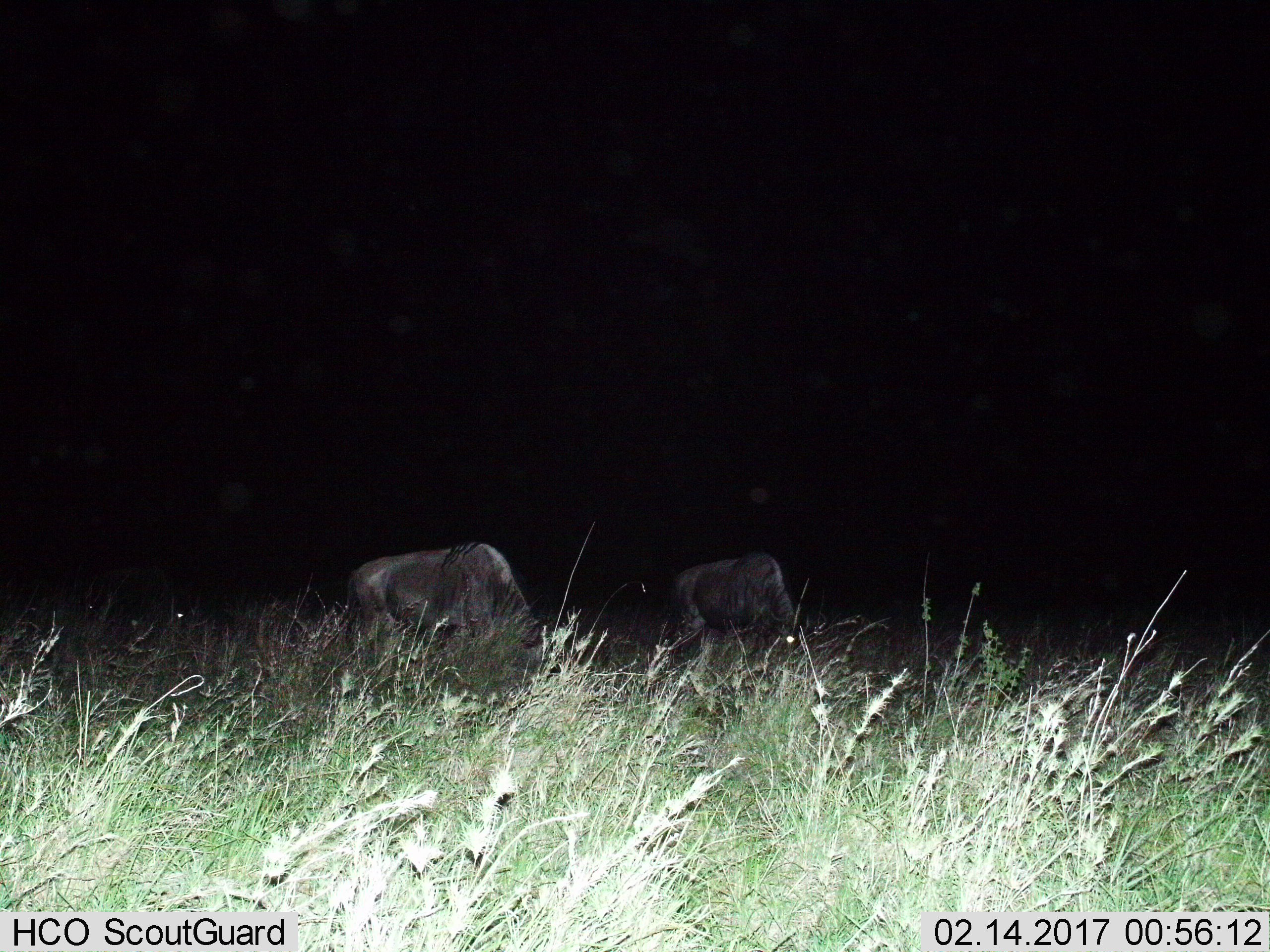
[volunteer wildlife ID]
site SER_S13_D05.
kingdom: Animalia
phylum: Chordata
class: Mammalia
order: Artiodactyla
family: Bovidae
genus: Connochaetes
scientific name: Connochaetes taurinus taurinus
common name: blue wildebeest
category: wildebeestblue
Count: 2.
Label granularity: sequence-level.